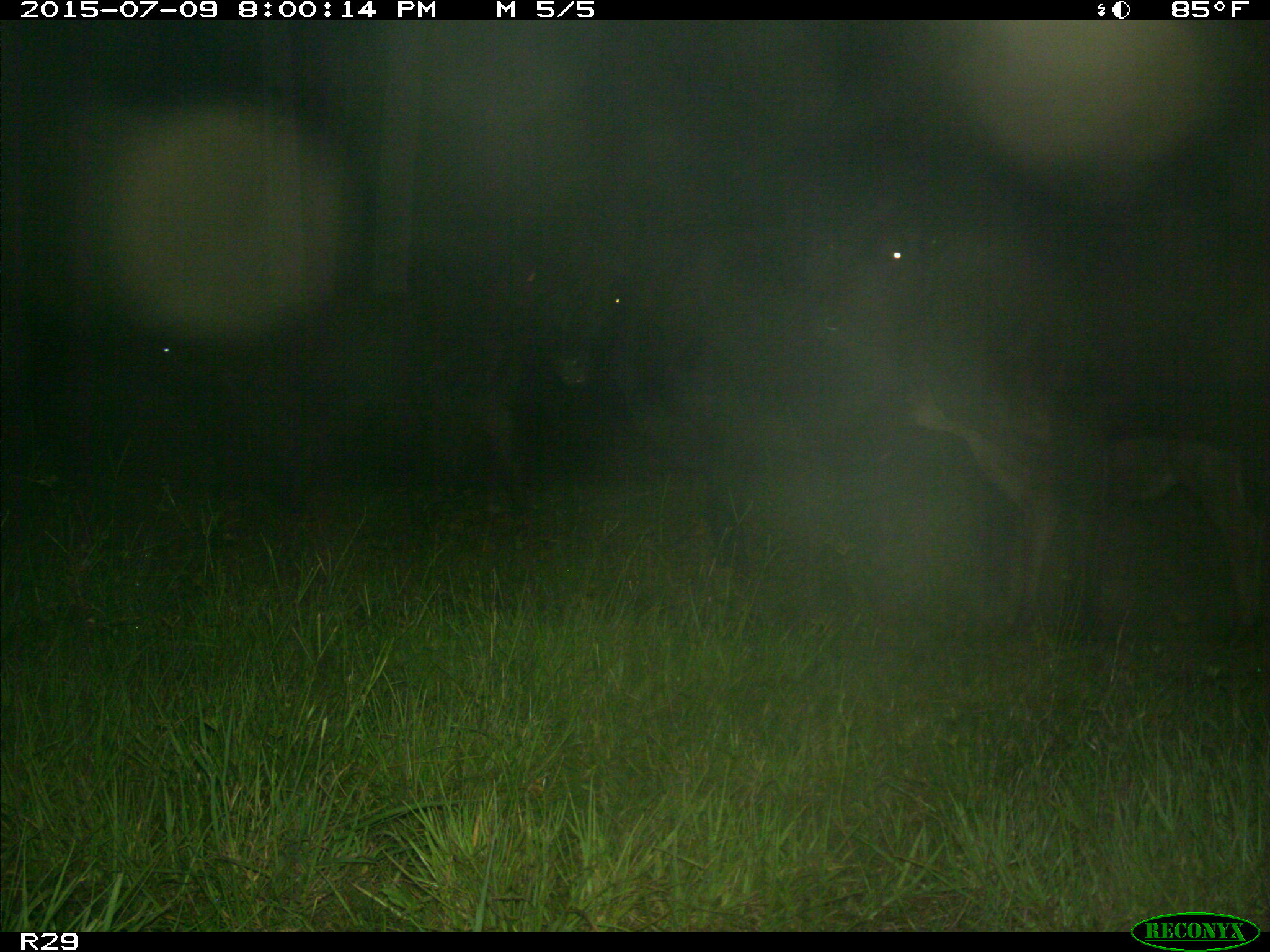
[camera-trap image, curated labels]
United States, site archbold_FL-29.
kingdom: Animalia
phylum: Chordata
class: Mammalia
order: Artiodactyla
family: Bovidae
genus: Bos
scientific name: Bos taurus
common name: domestic cow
Bos taurus (domestic cow).